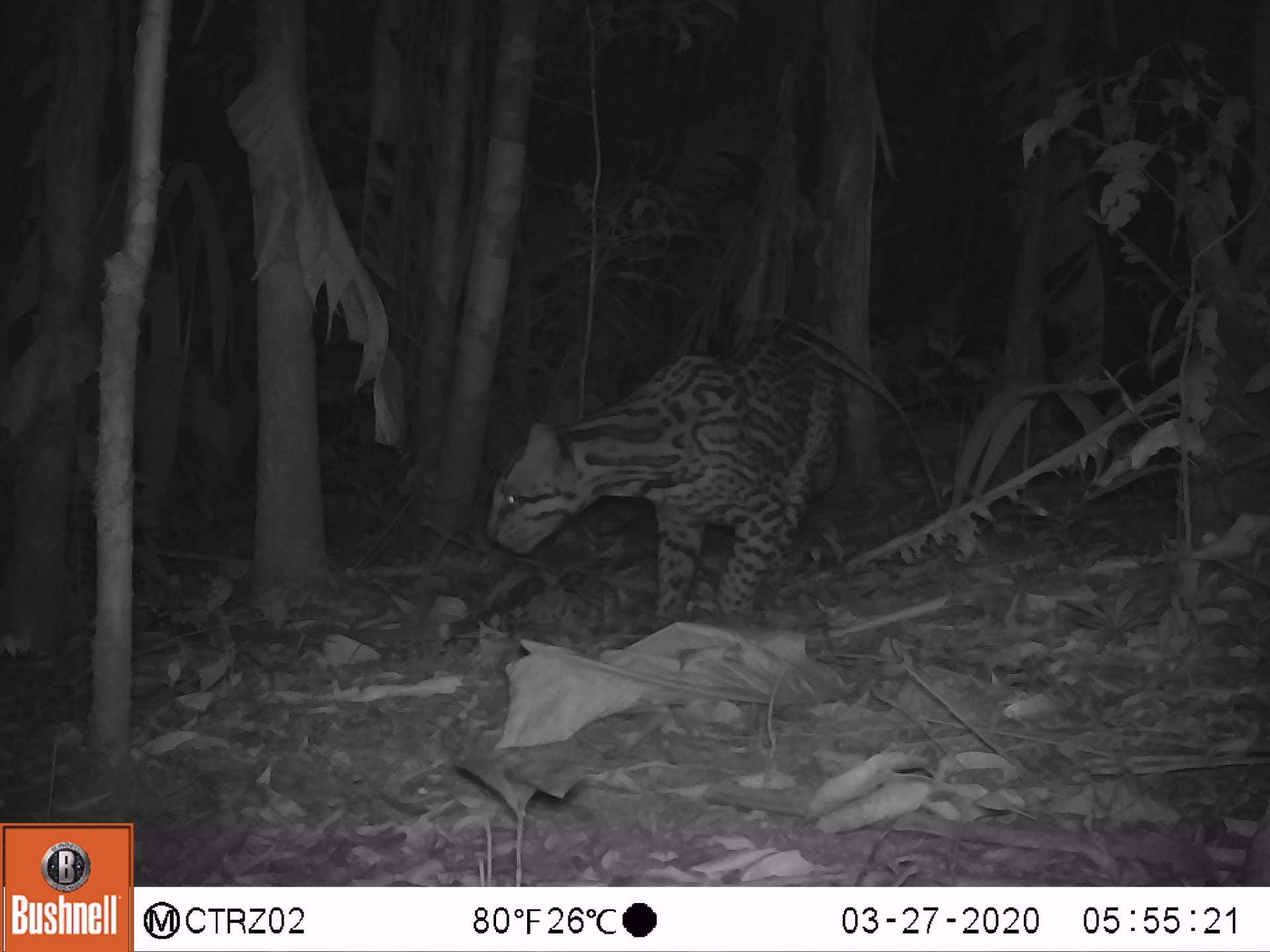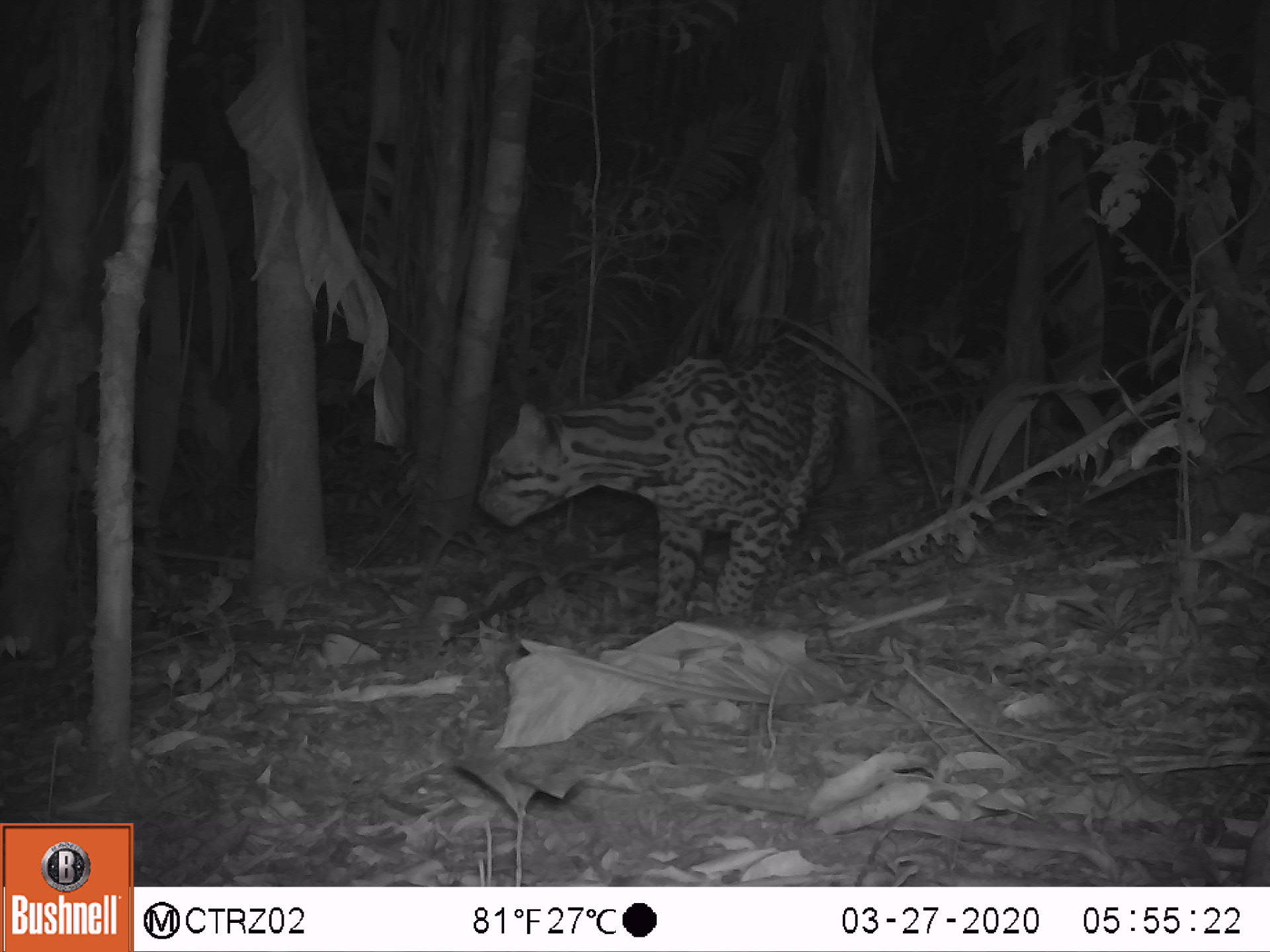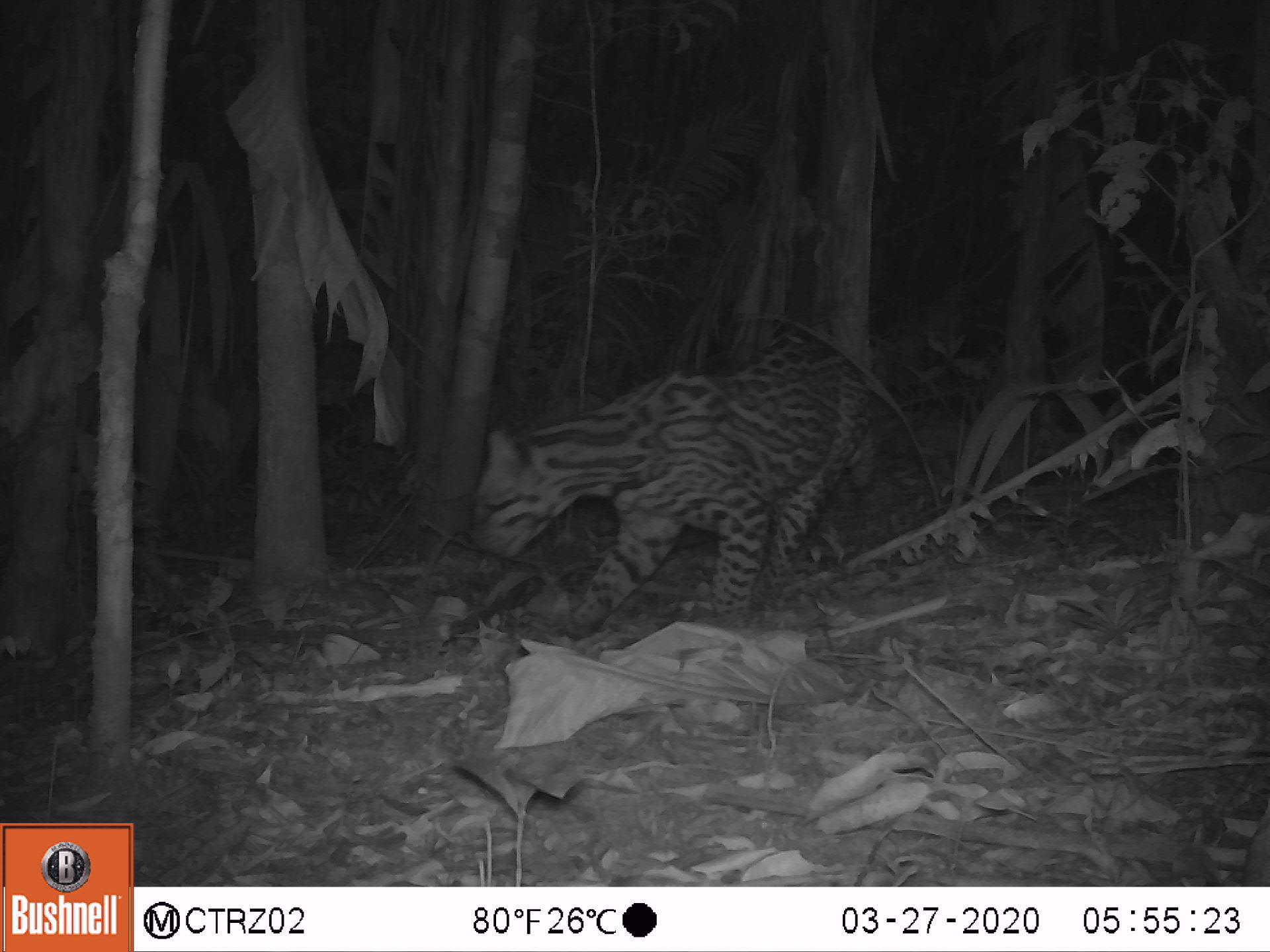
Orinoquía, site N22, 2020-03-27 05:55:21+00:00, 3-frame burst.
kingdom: Animalia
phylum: Chordata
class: Mammalia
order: Carnivora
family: Felidae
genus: Leopardus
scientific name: Leopardus pardalis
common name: ocelot